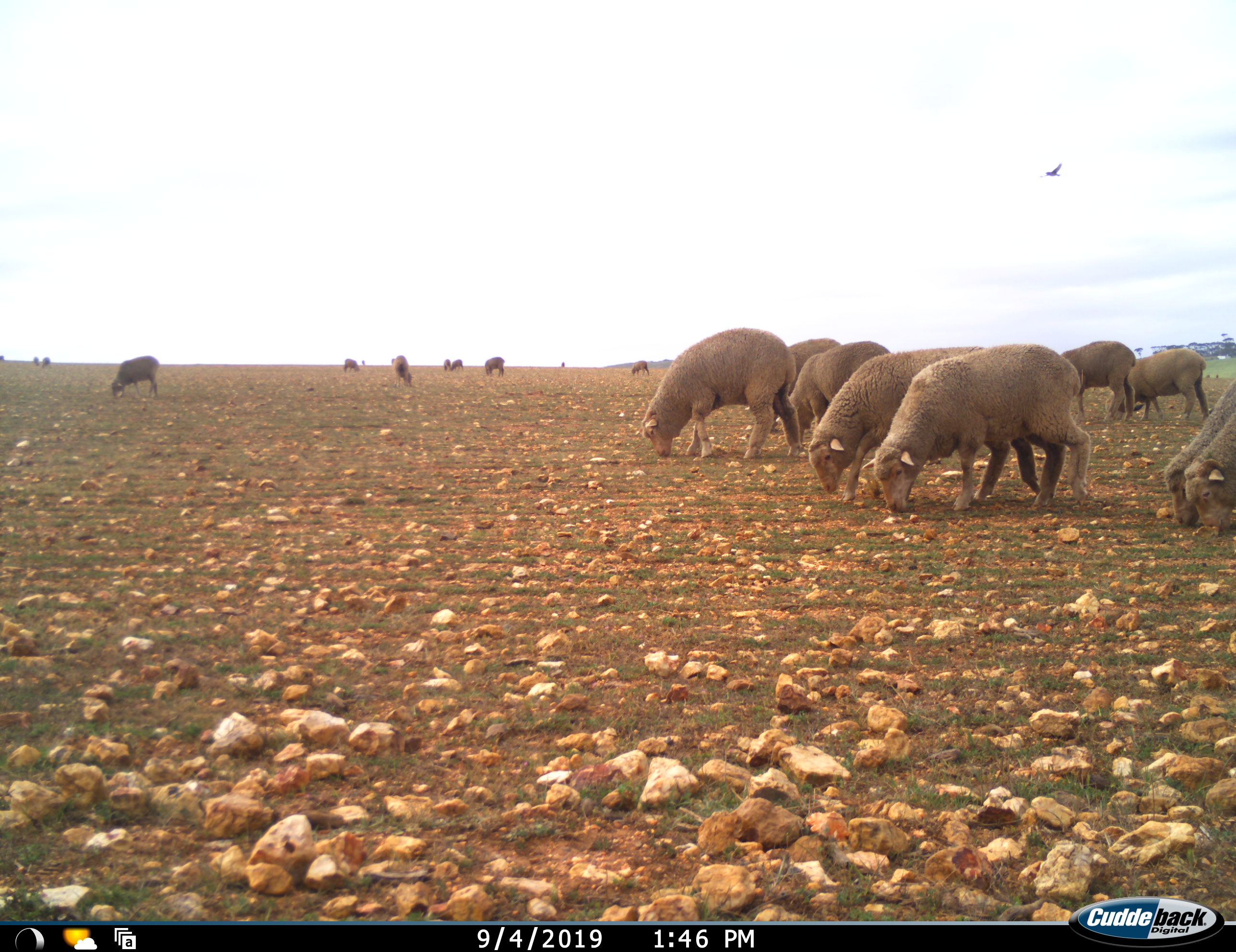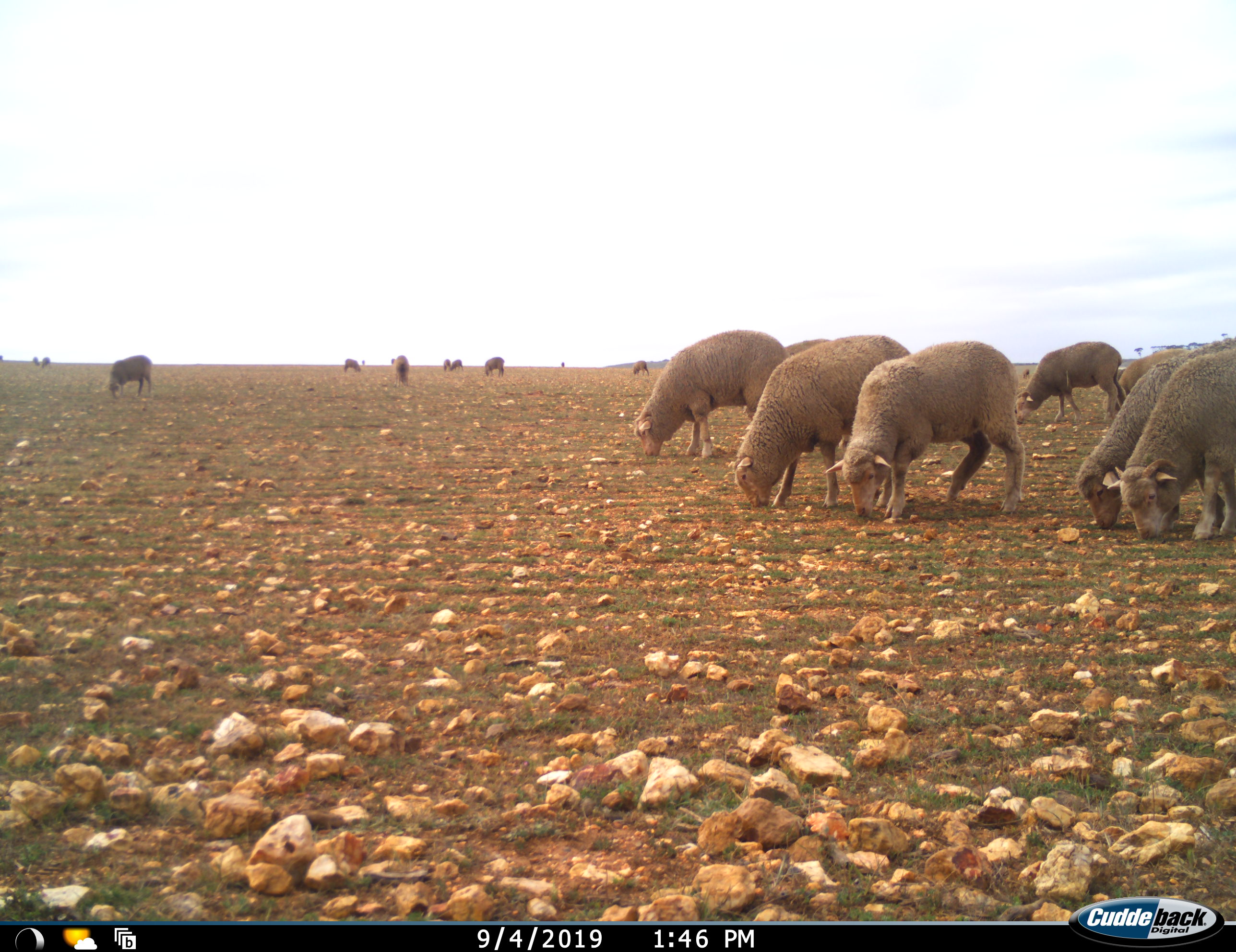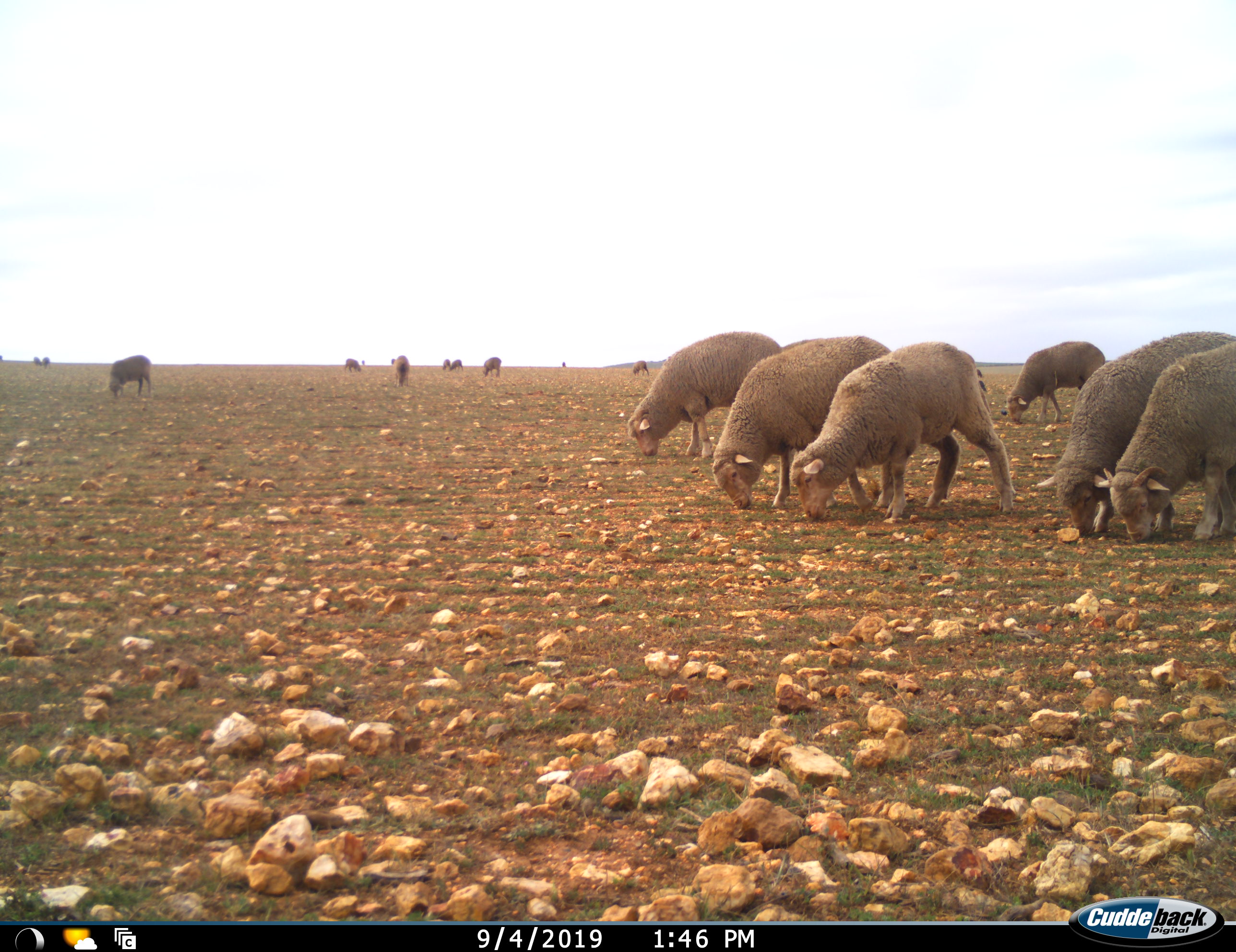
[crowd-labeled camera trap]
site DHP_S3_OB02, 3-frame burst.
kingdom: Animalia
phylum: Chordata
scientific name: Vertebrata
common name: domestic animal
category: domesticanimal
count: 11-50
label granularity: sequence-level